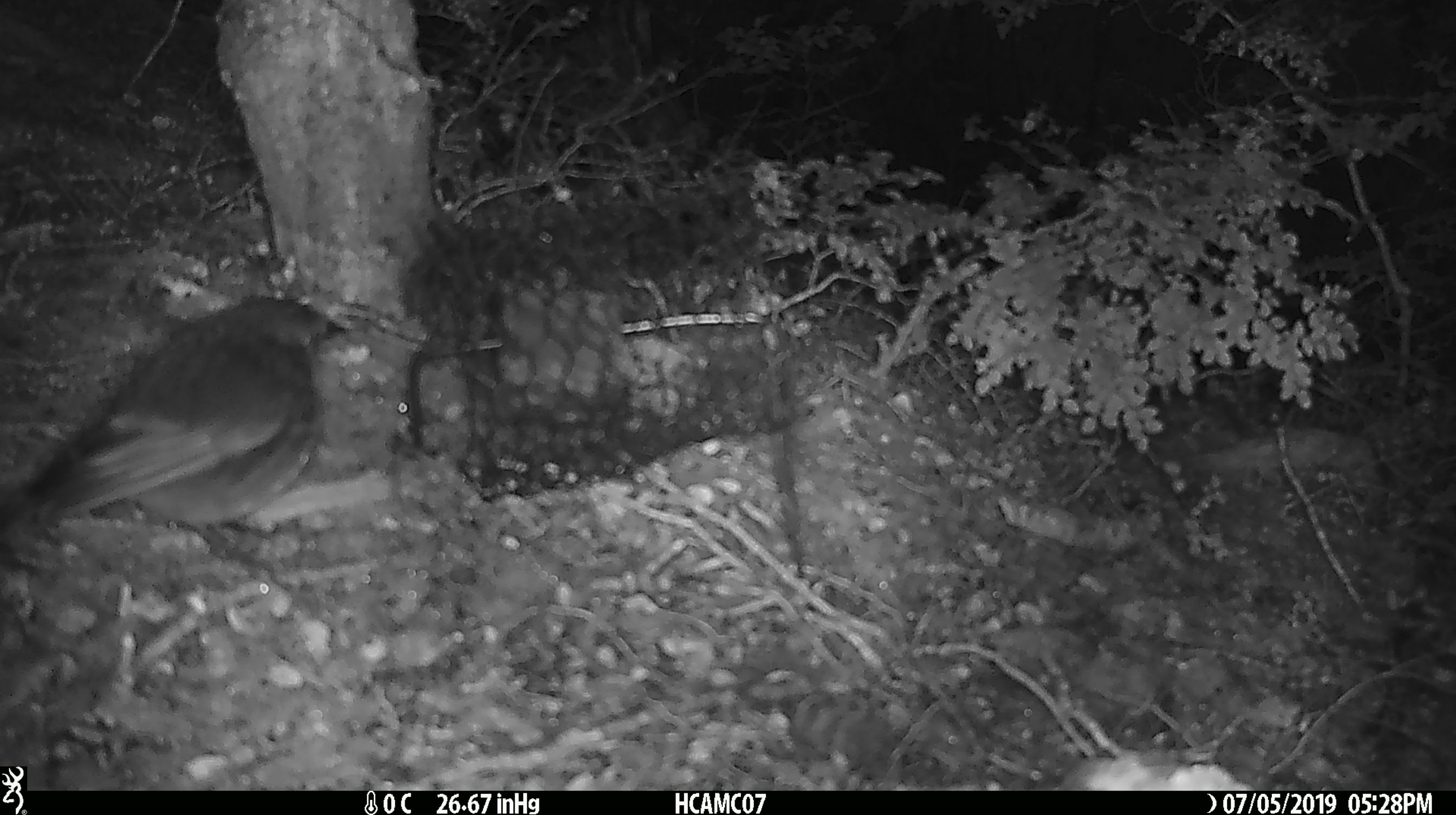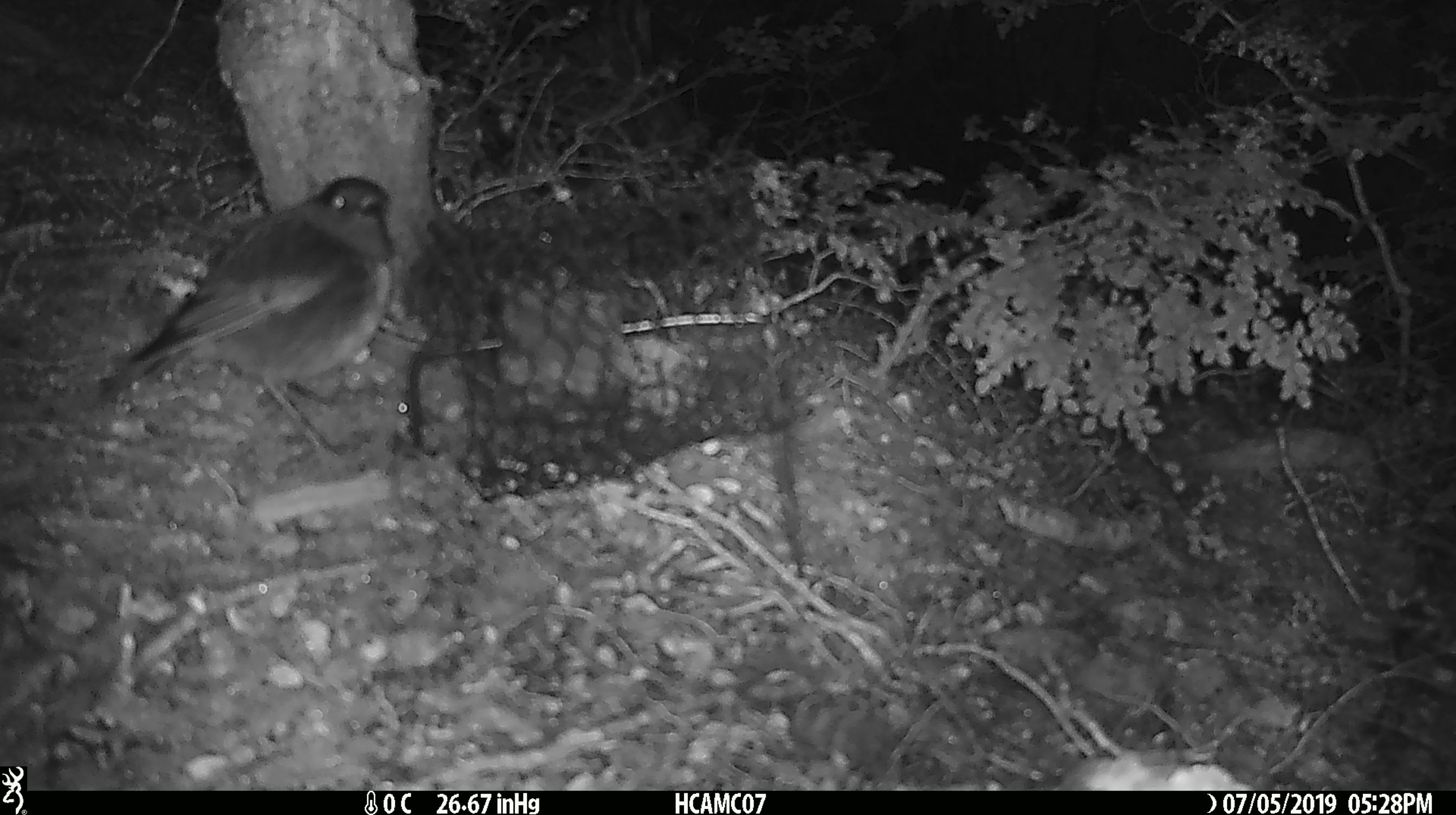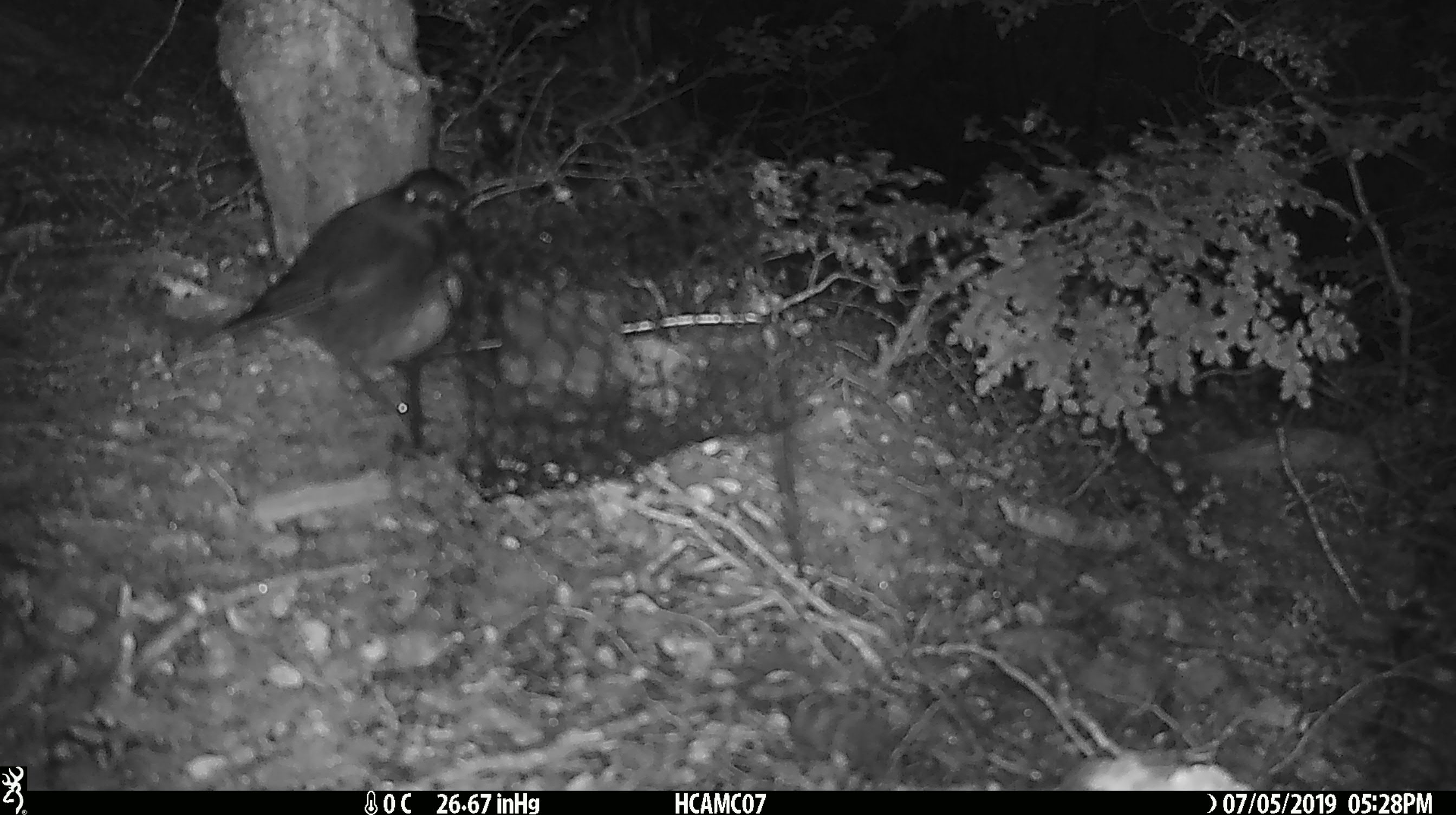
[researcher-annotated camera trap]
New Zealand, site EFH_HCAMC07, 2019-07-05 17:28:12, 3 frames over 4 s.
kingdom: Animalia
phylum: Chordata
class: Aves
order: Passeriformes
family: Petroicidae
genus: Petroica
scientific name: Petroica australis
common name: new zealand robin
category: robin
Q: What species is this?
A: Robin (new zealand robin) (Petroica australis).